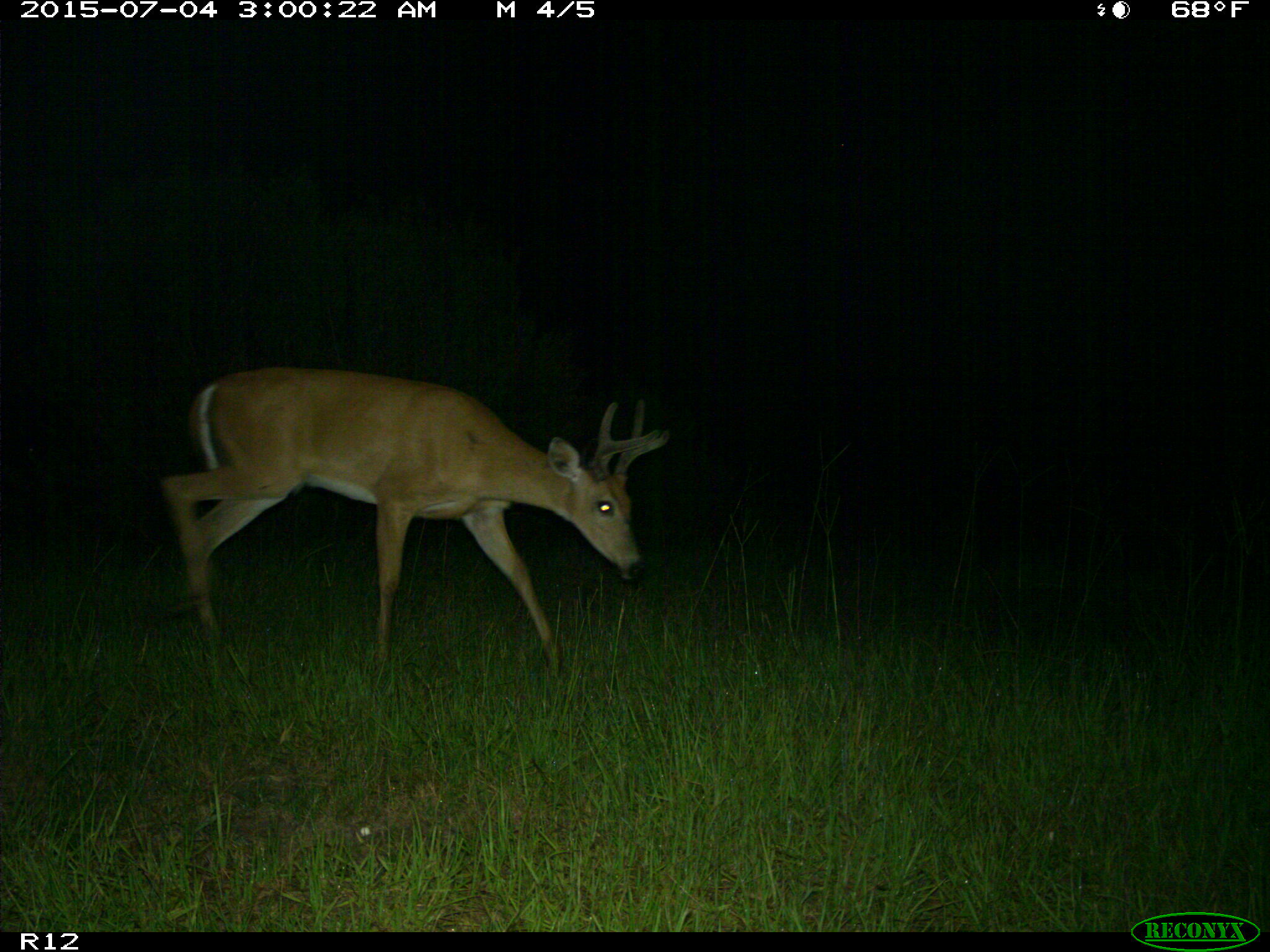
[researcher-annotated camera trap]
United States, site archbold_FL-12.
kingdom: Animalia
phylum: Chordata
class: Mammalia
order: Artiodactyla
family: Cervidae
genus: Odocoileus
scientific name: Odocoileus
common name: deer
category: unidentified deer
Unidentified deer (deer) (Odocoileus).